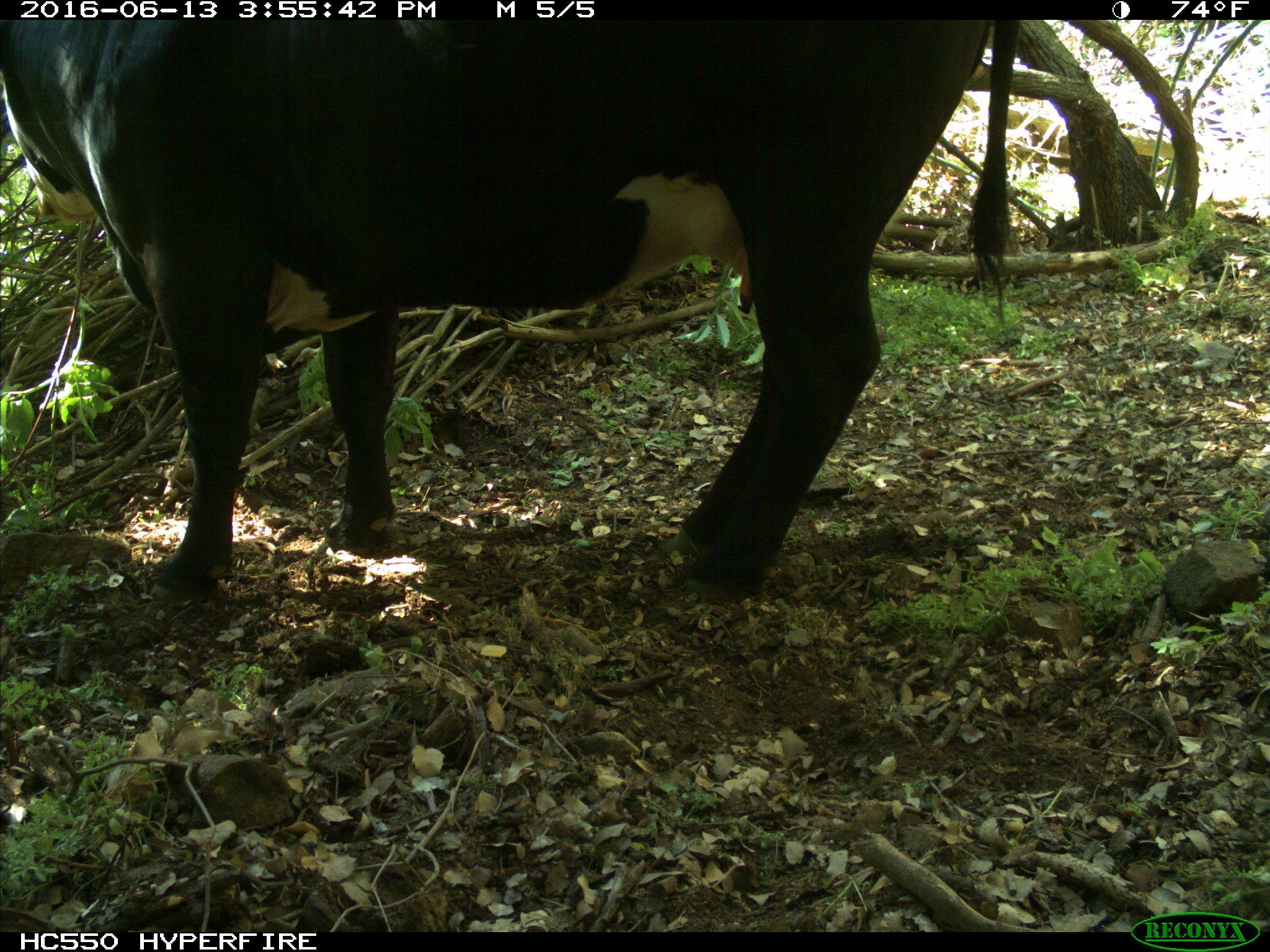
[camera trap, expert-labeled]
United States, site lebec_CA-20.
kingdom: Animalia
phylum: Chordata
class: Mammalia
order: Artiodactyla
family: Bovidae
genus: Bos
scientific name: Bos taurus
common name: domestic cow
Bos taurus (domestic cow).